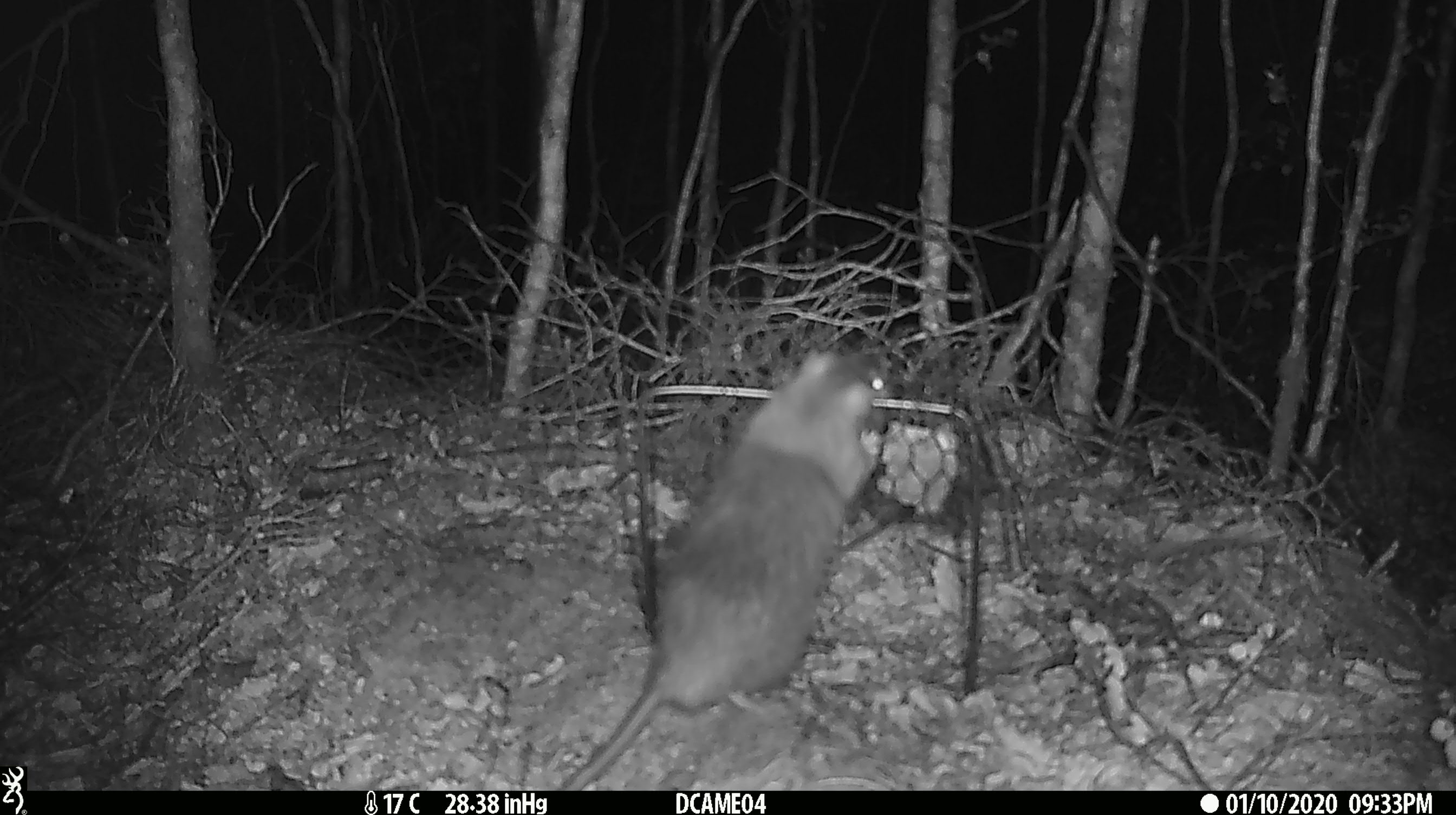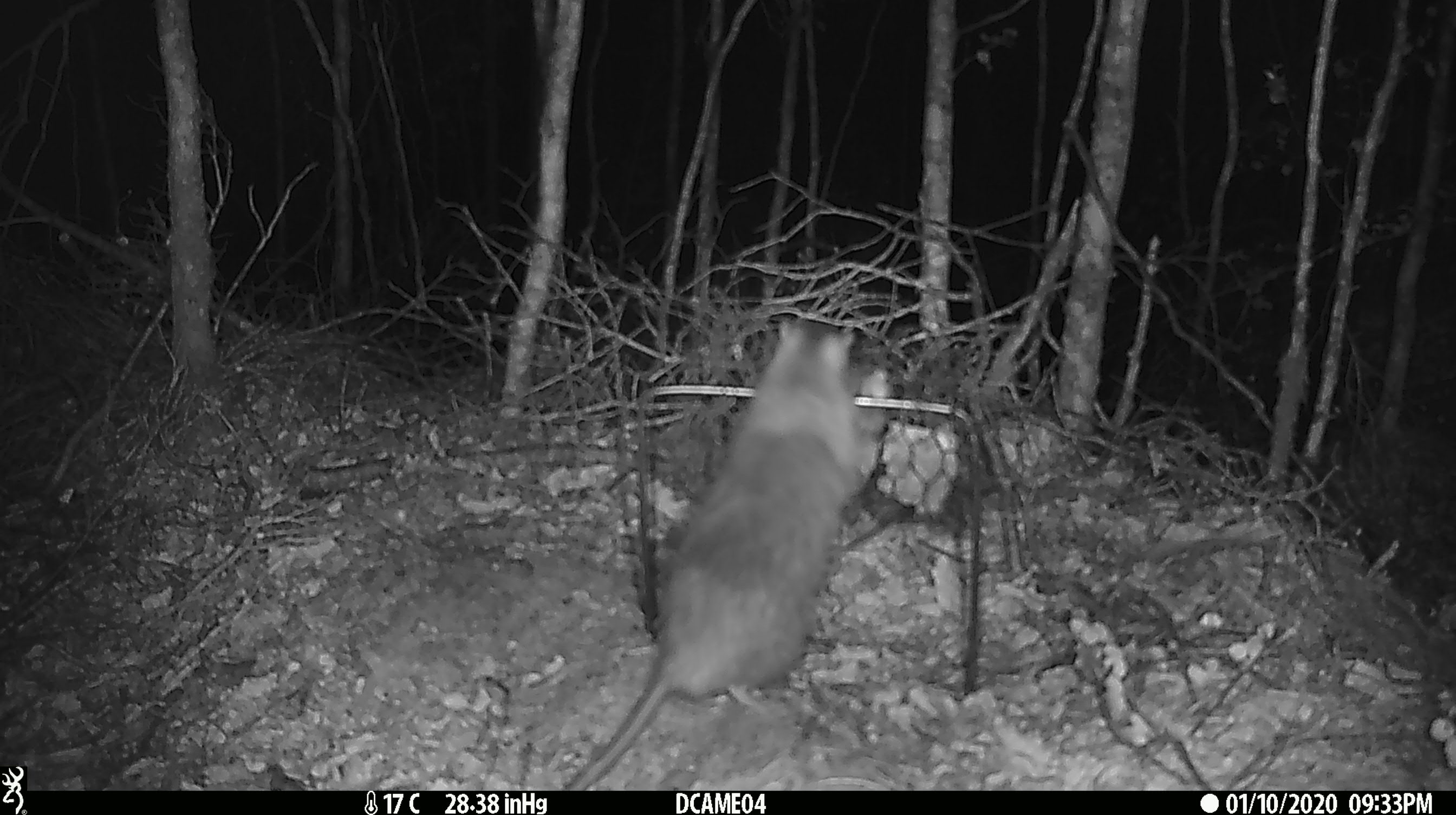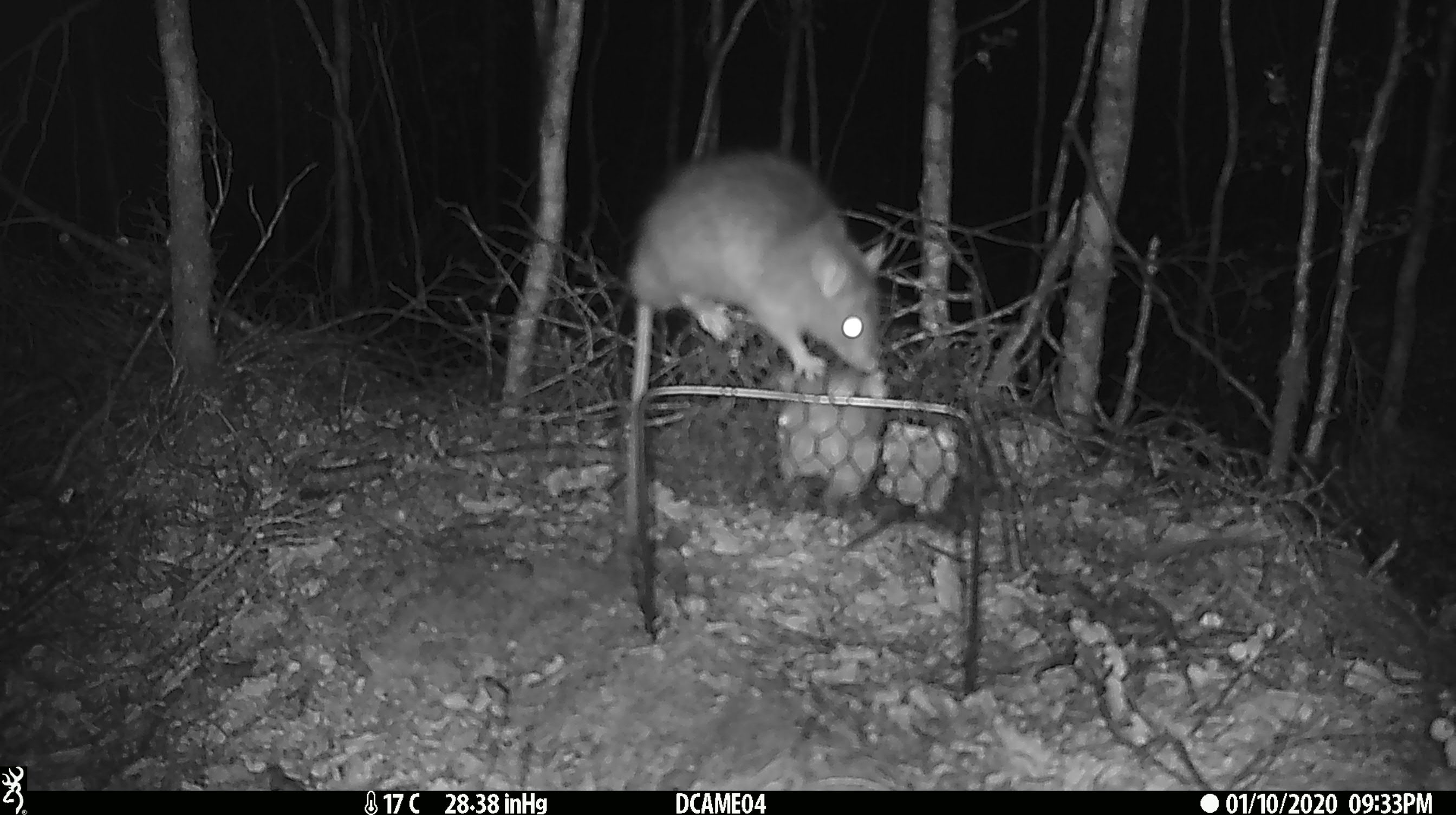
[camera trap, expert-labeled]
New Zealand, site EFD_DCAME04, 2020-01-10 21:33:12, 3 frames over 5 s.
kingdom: Animalia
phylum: Chordata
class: Mammalia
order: Rodentia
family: Muridae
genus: Rattus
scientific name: Rattus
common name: rat